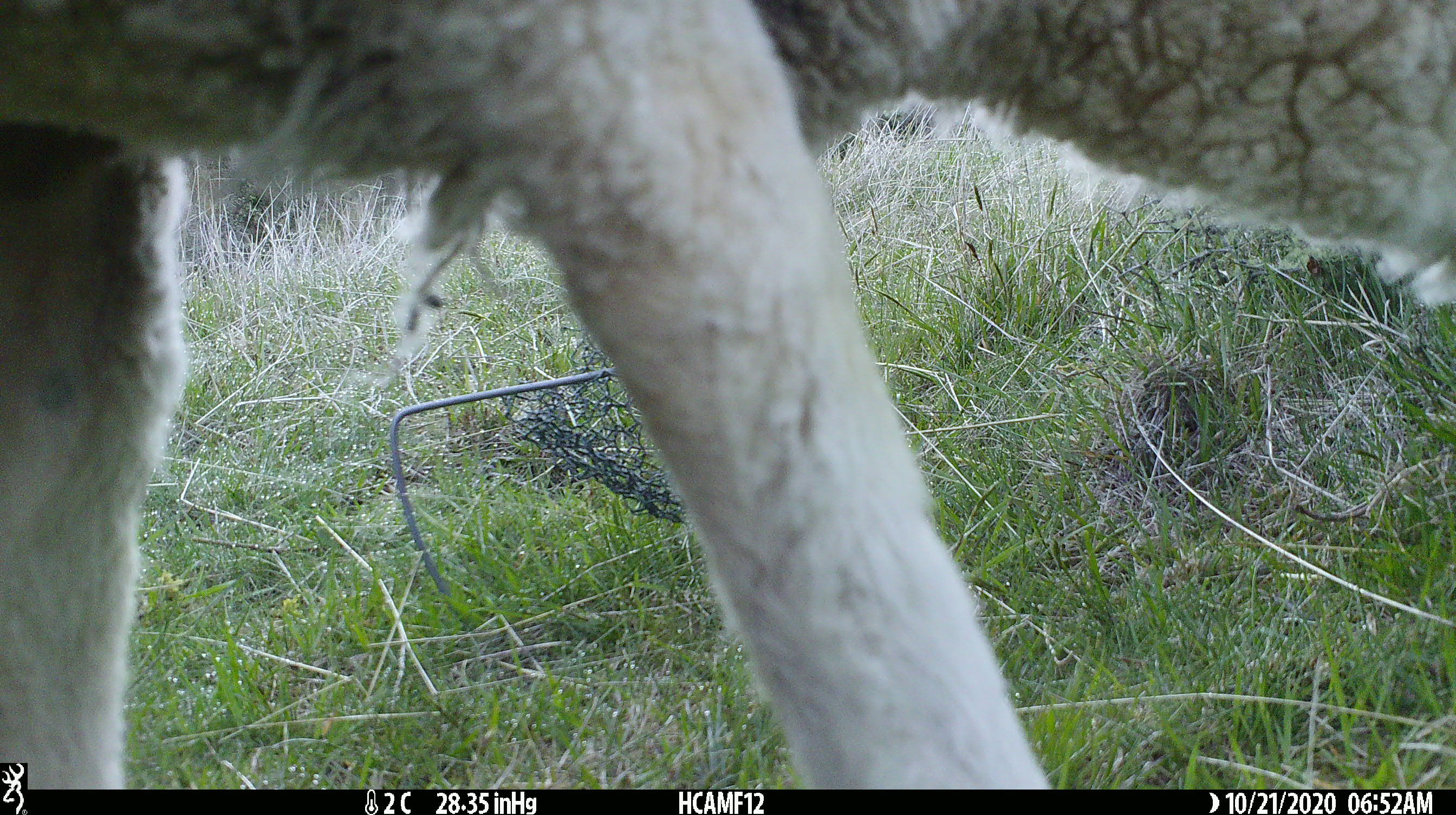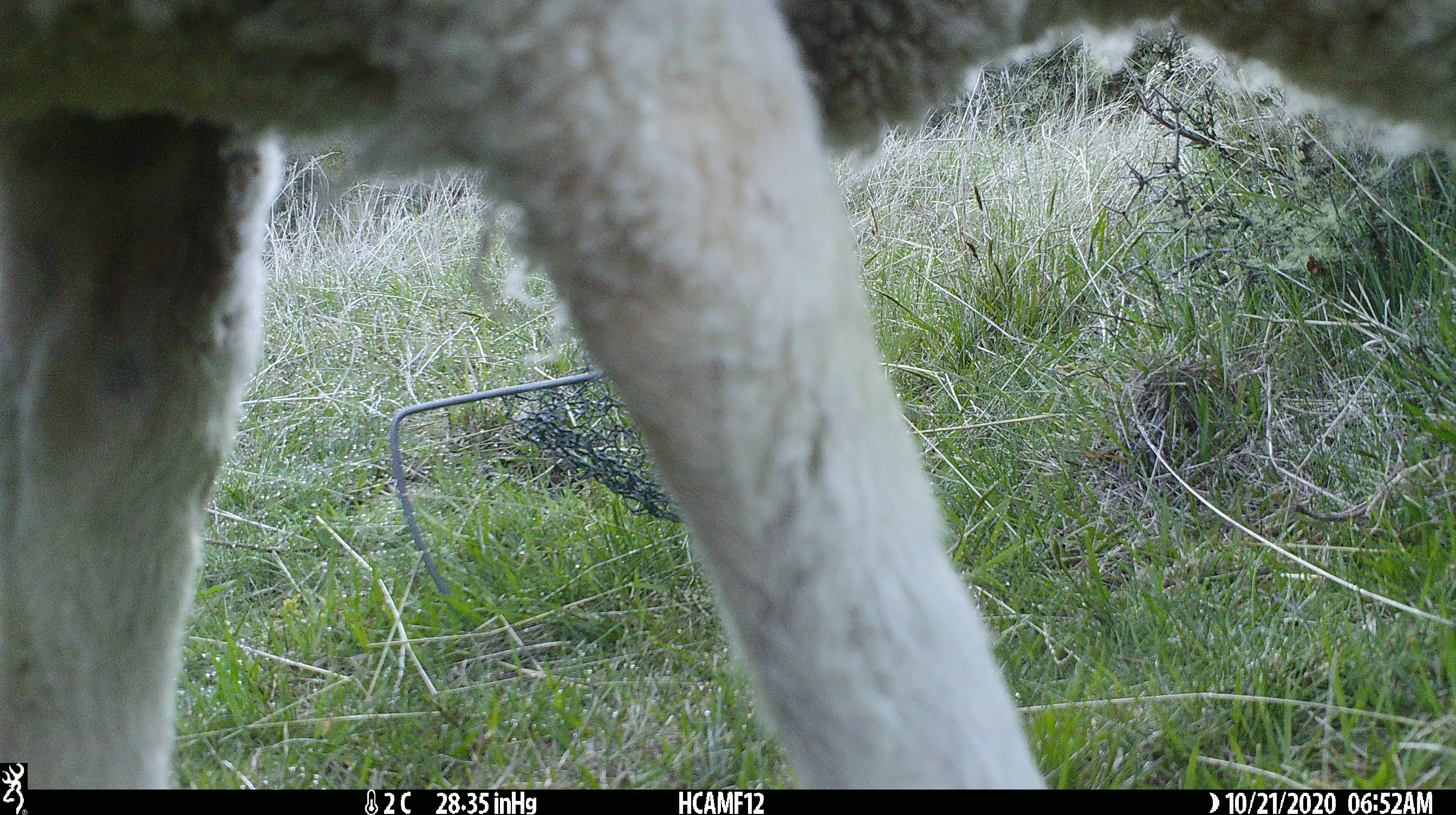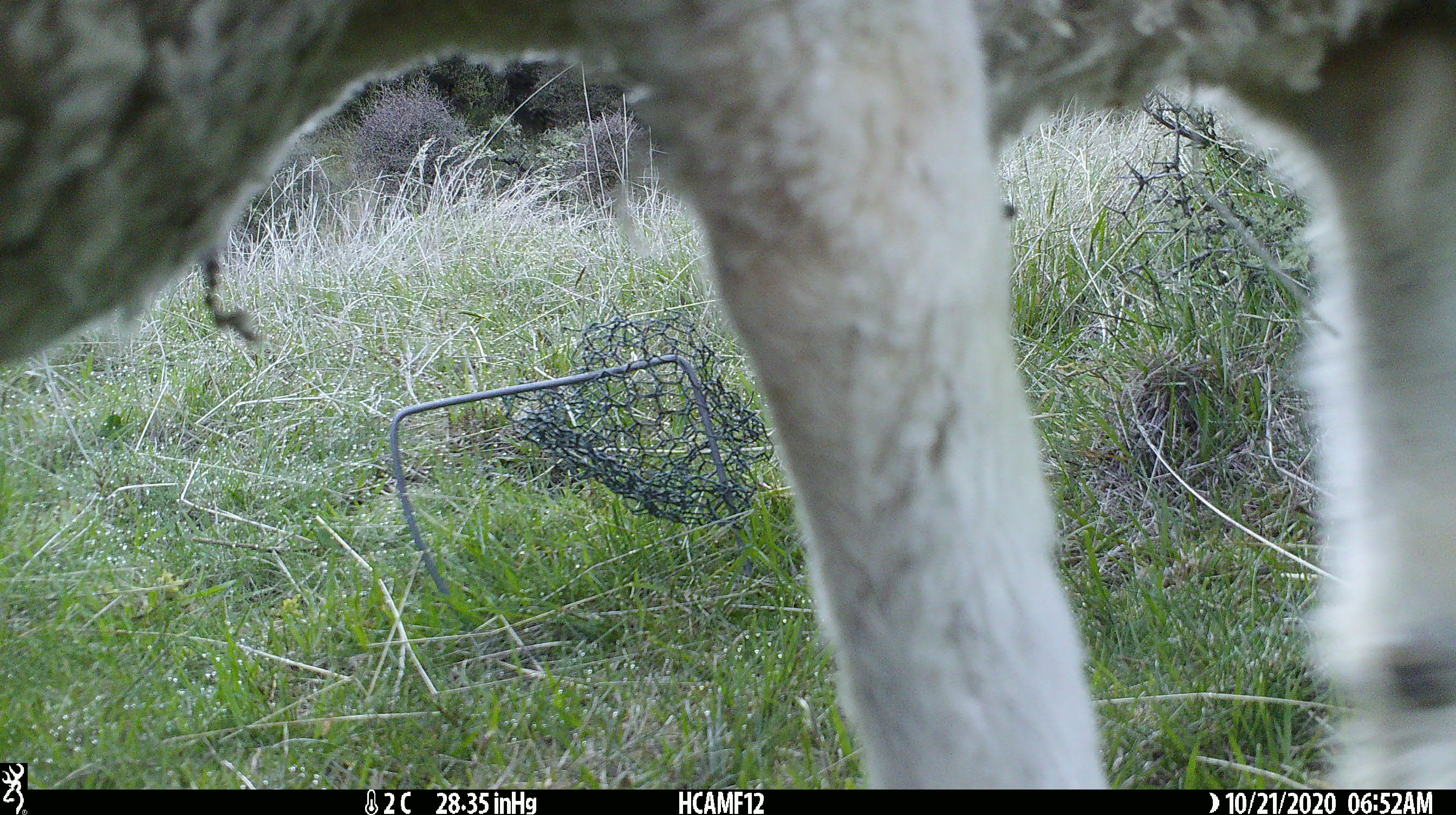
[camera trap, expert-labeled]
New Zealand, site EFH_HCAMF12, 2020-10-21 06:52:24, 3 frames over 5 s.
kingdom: Animalia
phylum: Chordata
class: Mammalia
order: Artiodactyla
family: Bovidae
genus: Ovis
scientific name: Ovis aries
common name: domestic sheep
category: sheep